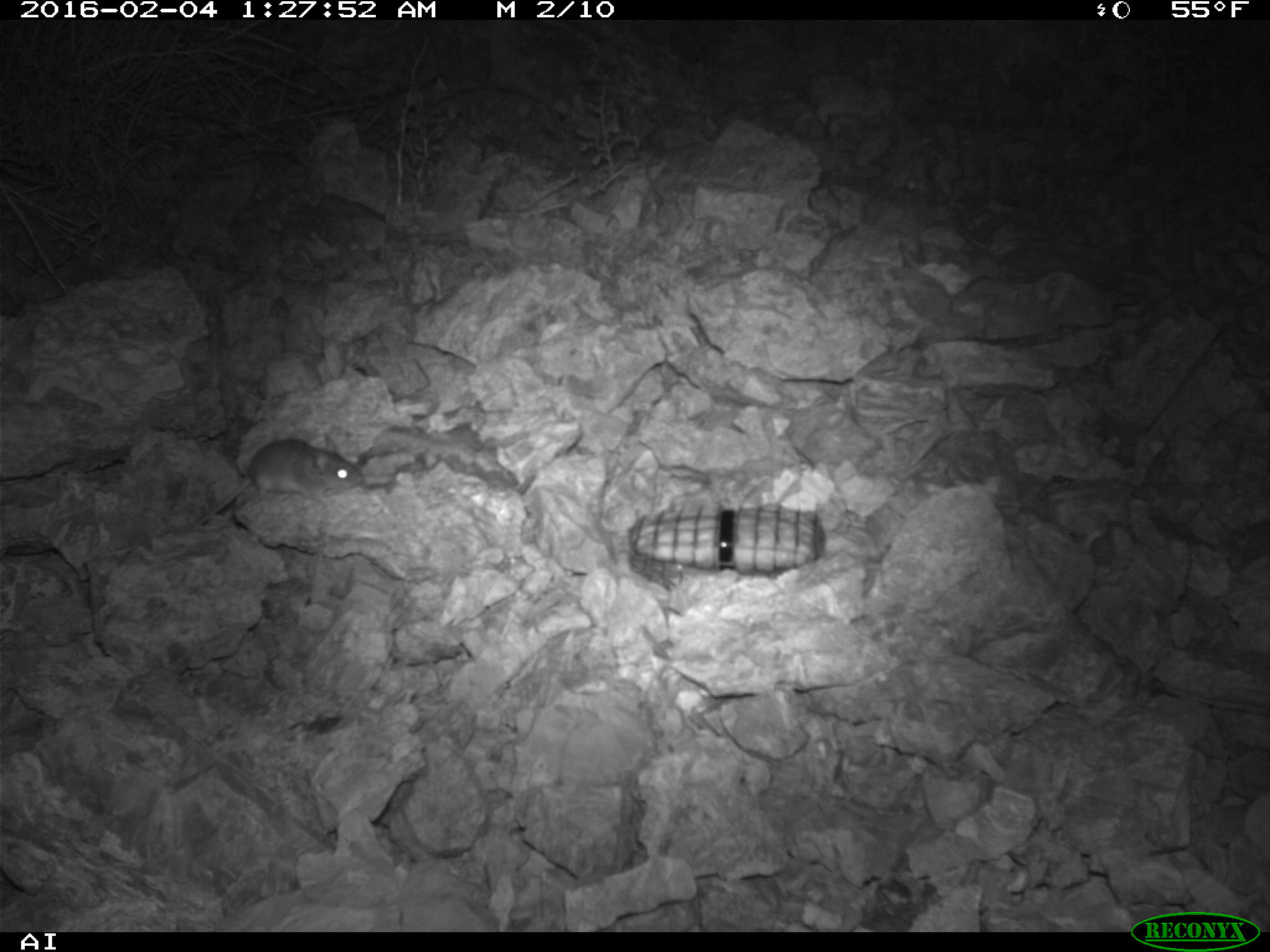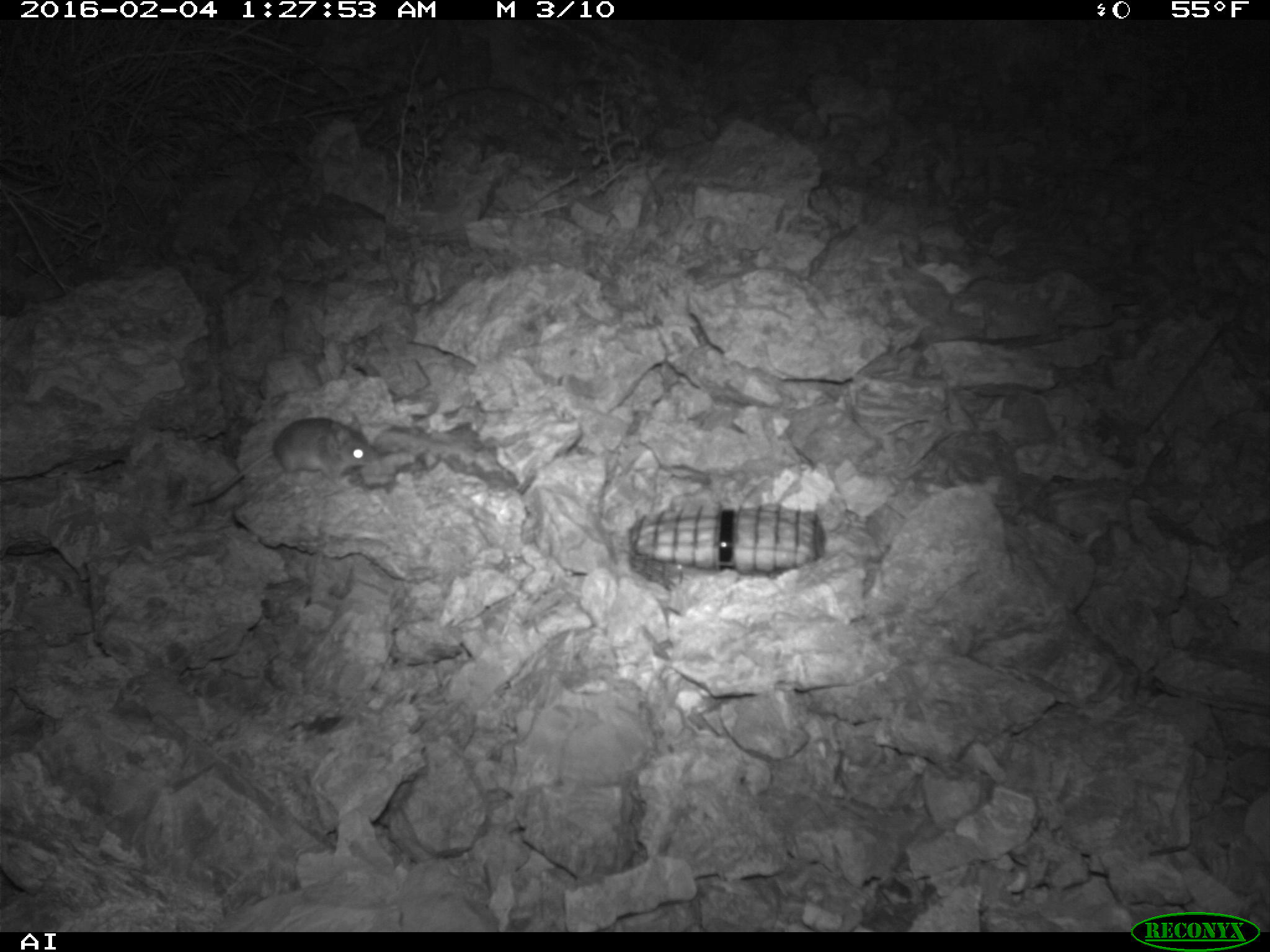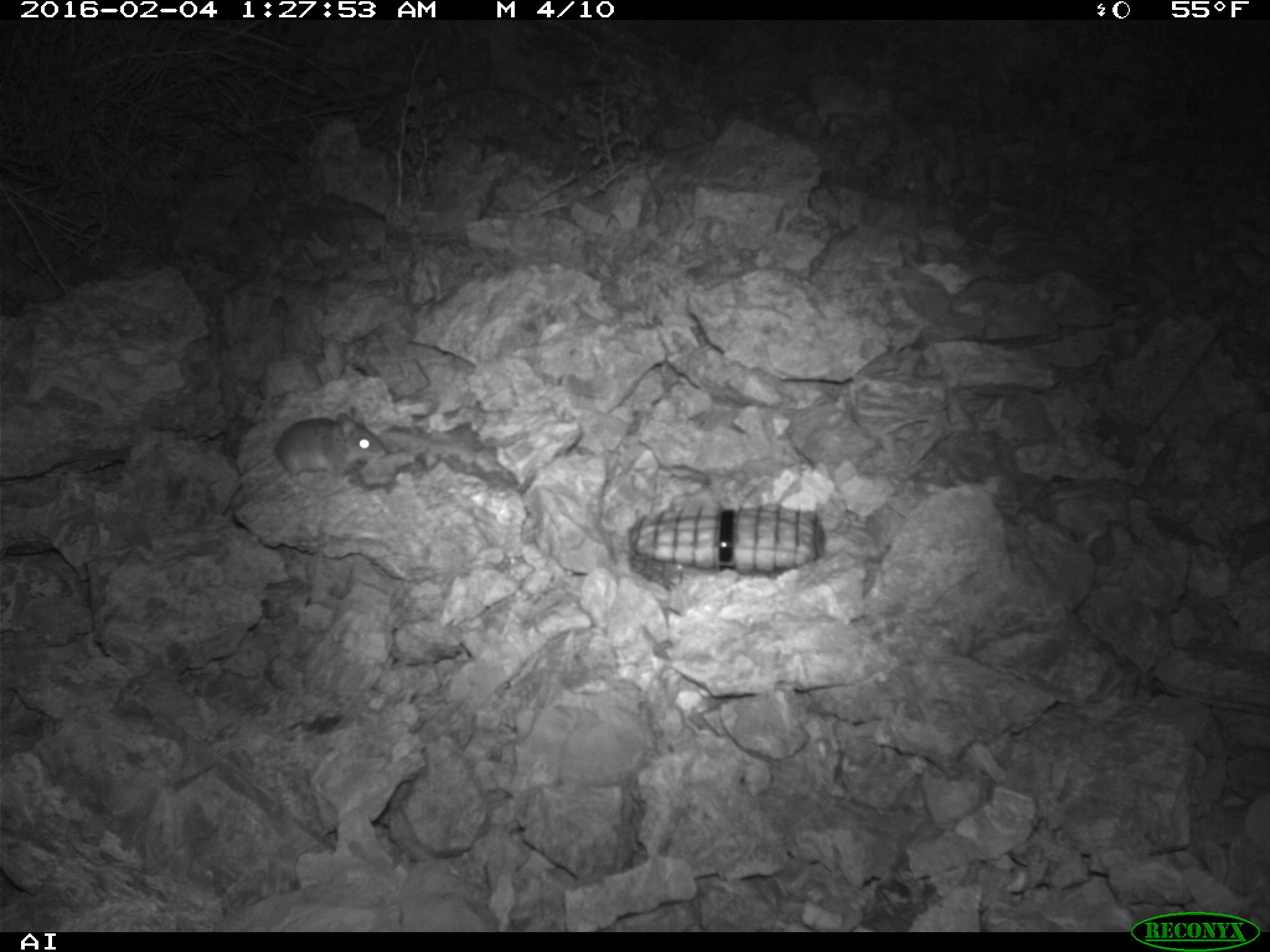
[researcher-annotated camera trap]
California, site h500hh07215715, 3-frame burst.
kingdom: Animalia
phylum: Chordata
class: Mammalia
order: Rodentia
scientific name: Rodentia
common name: rodent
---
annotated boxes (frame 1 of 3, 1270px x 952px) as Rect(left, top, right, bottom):
rodent: Rect(182, 436, 363, 531)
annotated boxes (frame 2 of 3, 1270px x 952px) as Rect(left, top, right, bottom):
rodent: Rect(182, 414, 376, 511)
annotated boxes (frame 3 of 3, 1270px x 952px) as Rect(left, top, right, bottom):
rodent: Rect(219, 403, 389, 514)